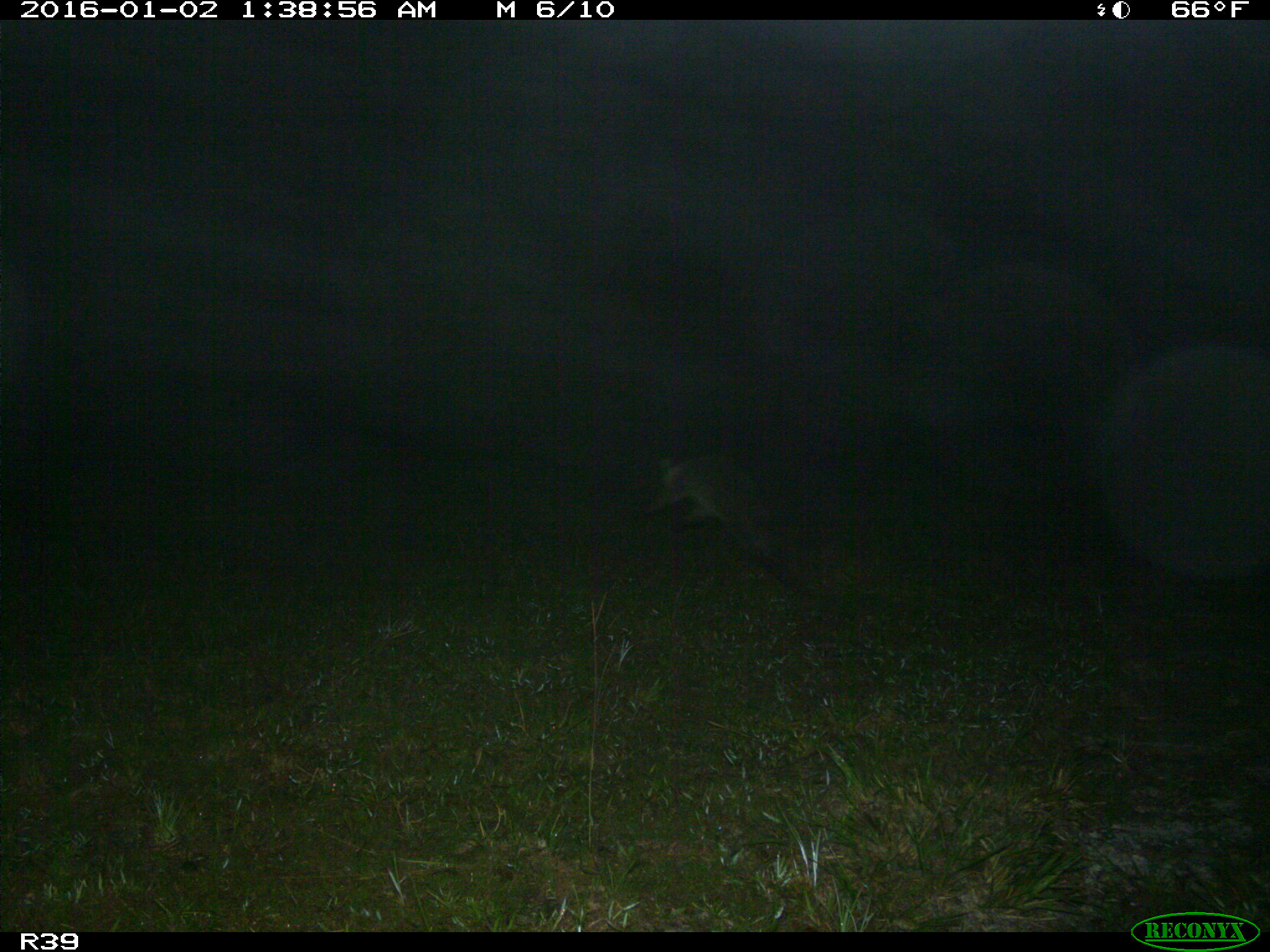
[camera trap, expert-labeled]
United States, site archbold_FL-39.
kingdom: Animalia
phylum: Chordata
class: Mammalia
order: Carnivora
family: Procyonidae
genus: Procyon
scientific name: Procyon lotor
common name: common raccoon